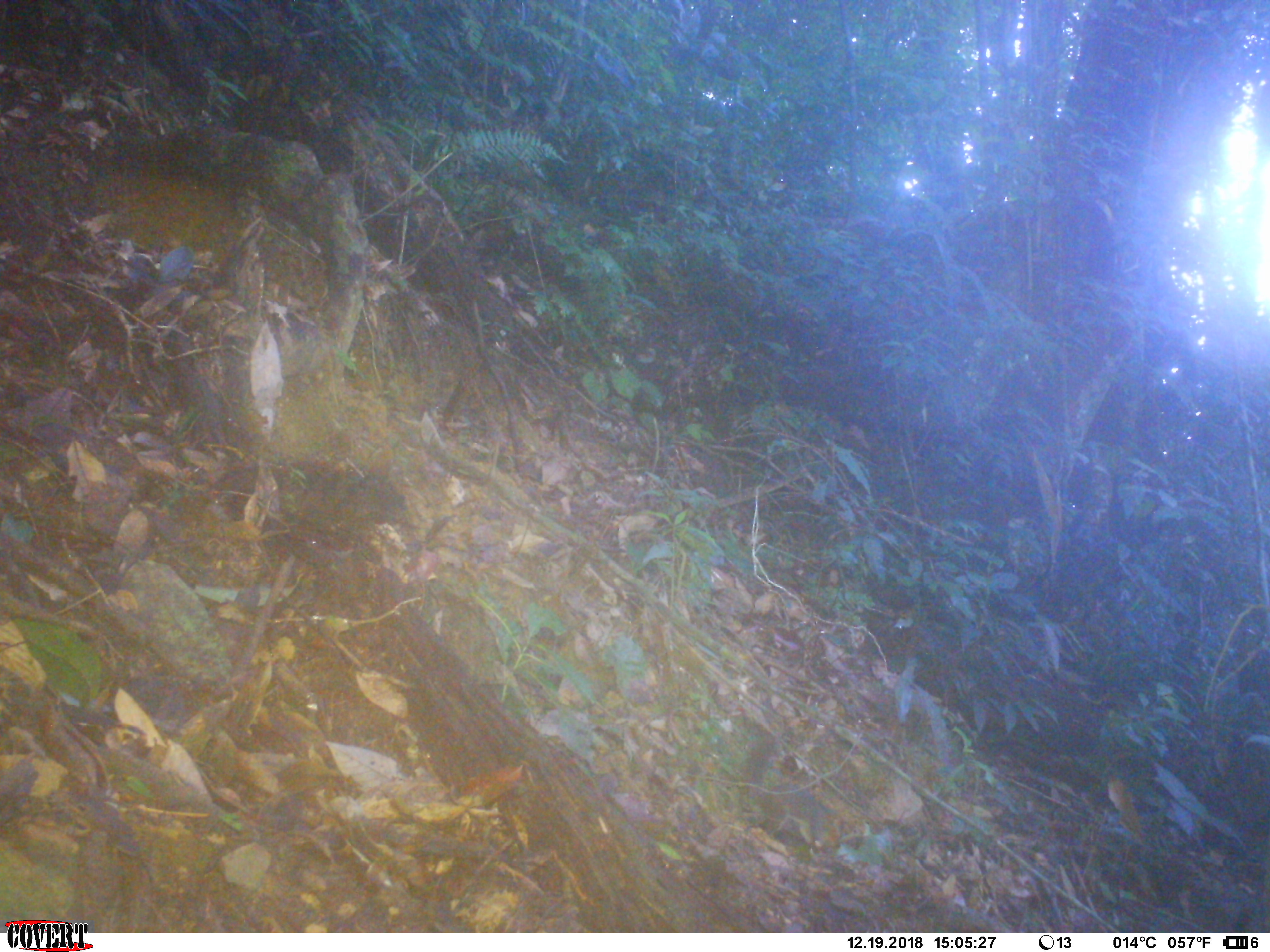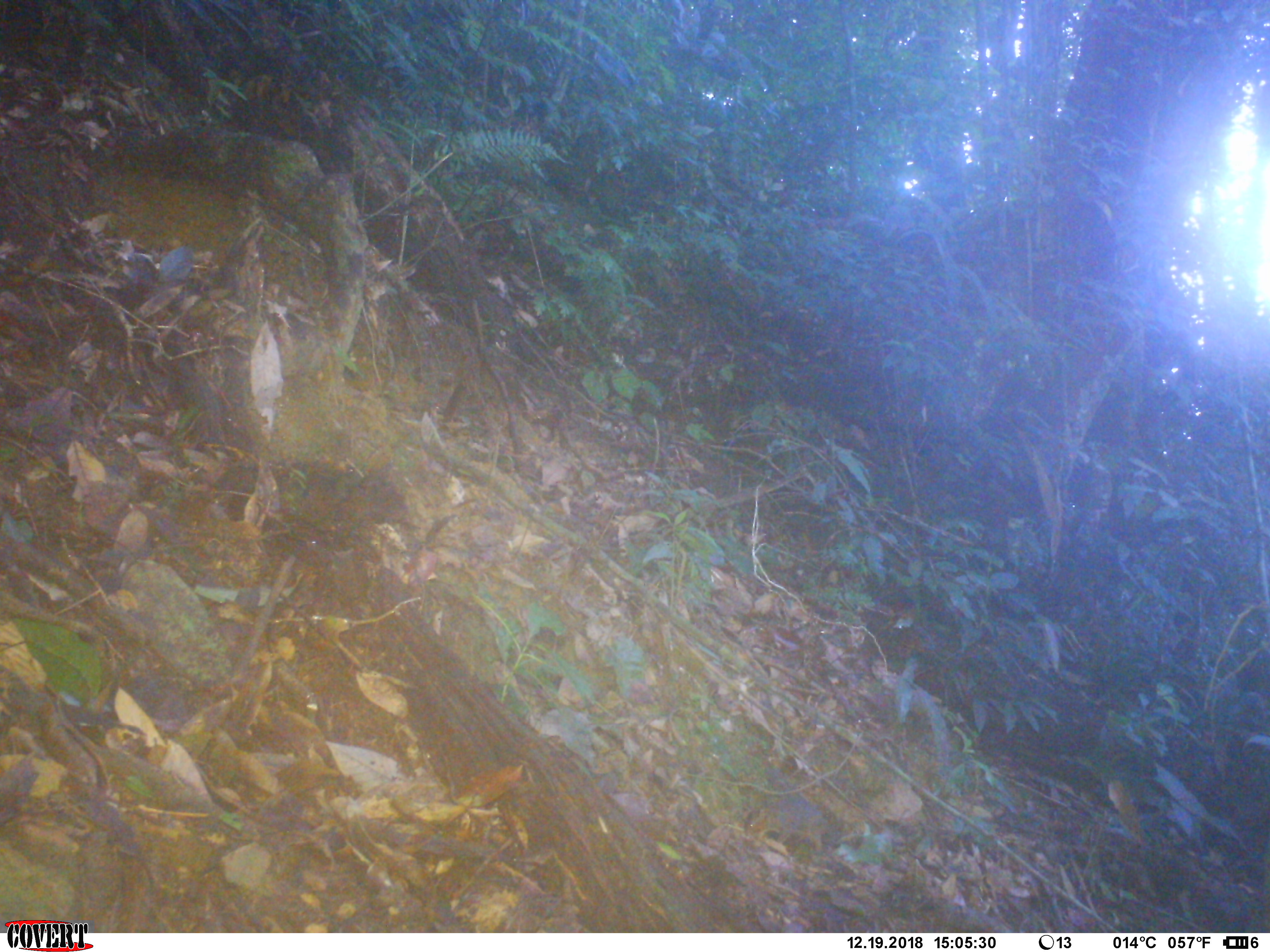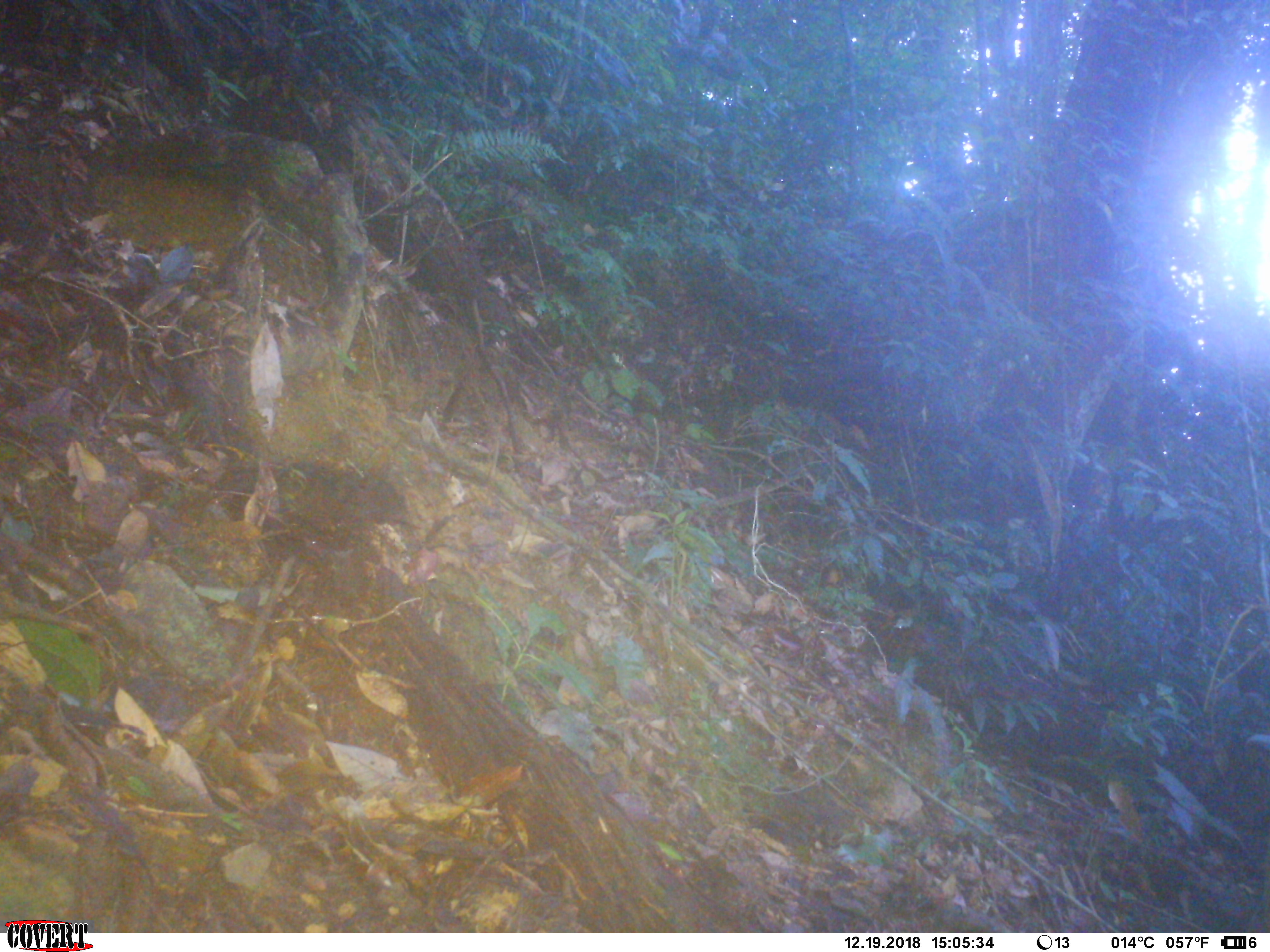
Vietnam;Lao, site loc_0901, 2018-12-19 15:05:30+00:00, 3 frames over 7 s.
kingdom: Animalia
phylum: Chordata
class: Mammalia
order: Rodentia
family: Sciuridae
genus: Dremomys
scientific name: Dremomys rufigenis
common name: red-cheeked squirrel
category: red cheeked squirrel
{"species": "red cheeked squirrel (red-cheeked squirrel) (Dremomys rufigenis)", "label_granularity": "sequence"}